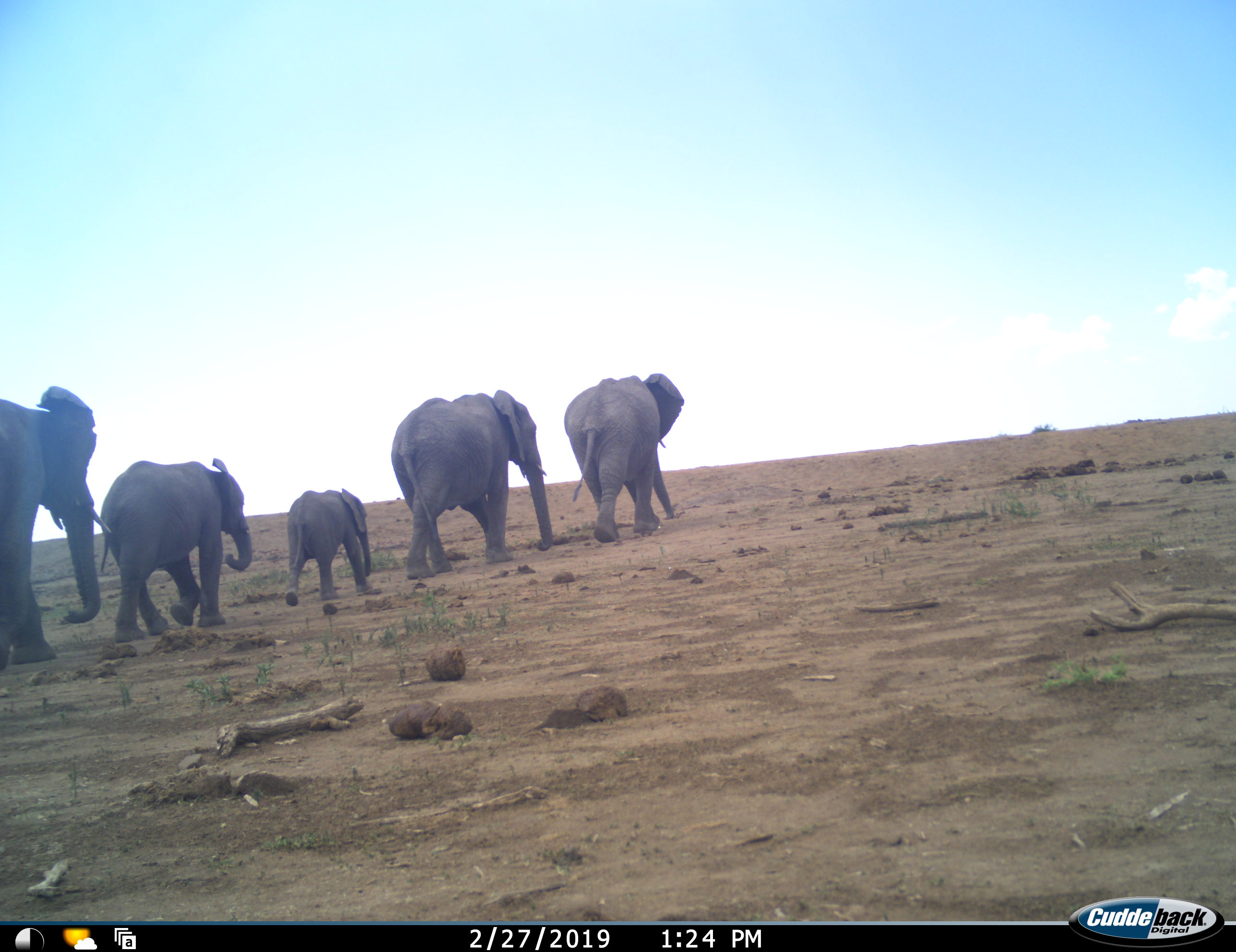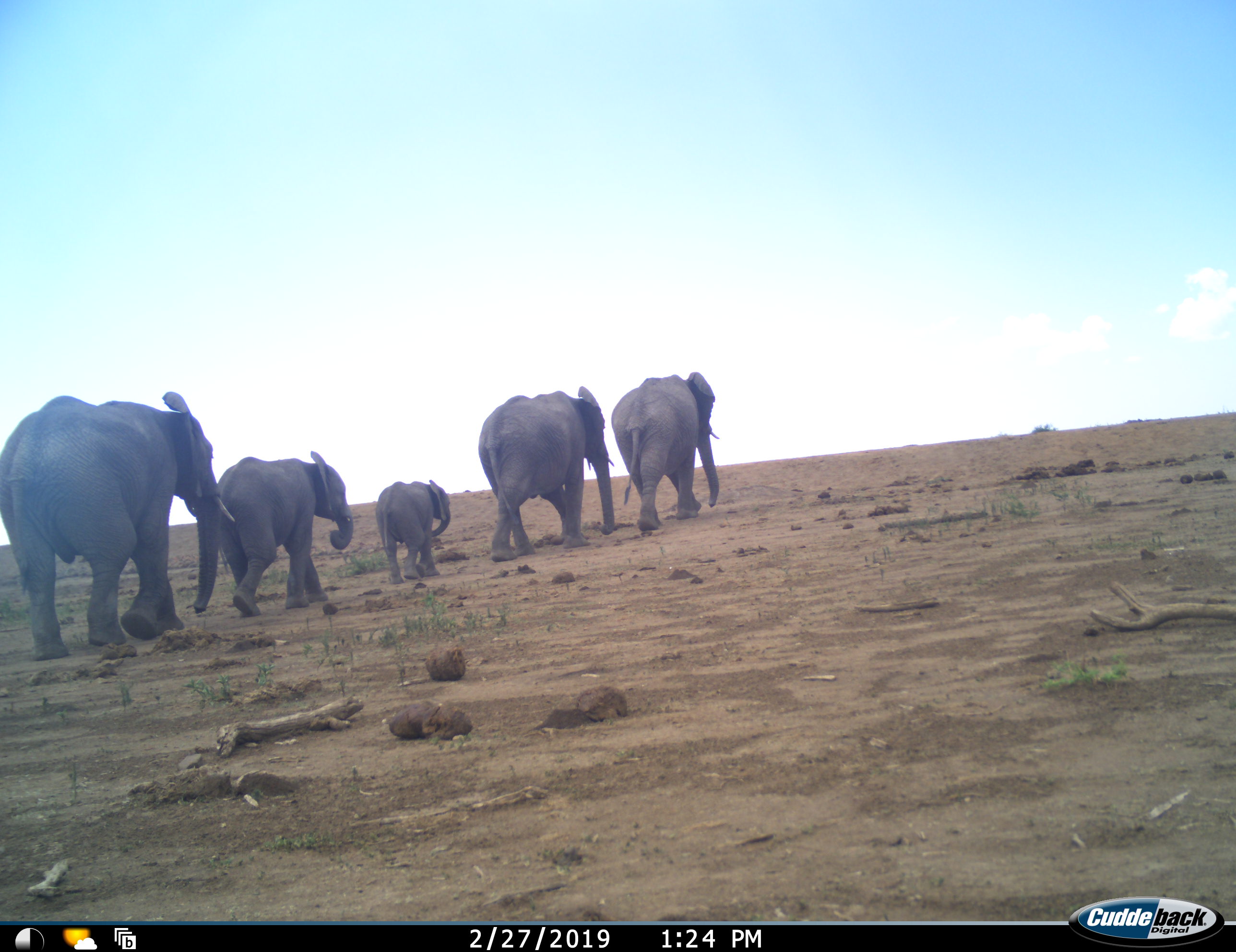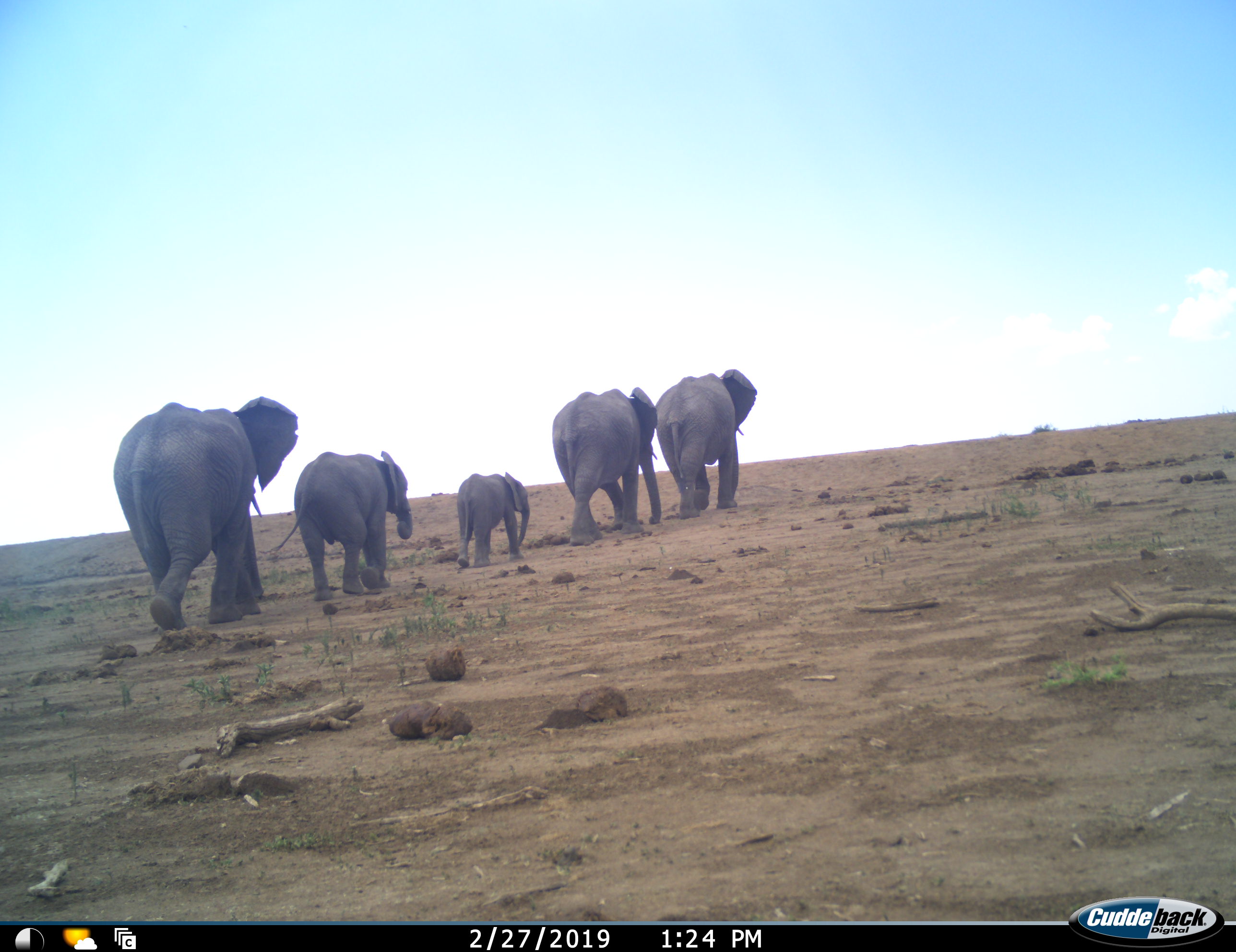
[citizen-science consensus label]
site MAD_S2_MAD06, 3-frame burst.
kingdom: Animalia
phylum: Chordata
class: Mammalia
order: Proboscidea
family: Elephantidae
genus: Loxodonta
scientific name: Loxodonta africana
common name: african bush elephant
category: elephant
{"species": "elephant (african bush elephant) (Loxodonta africana)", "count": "5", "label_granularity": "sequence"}